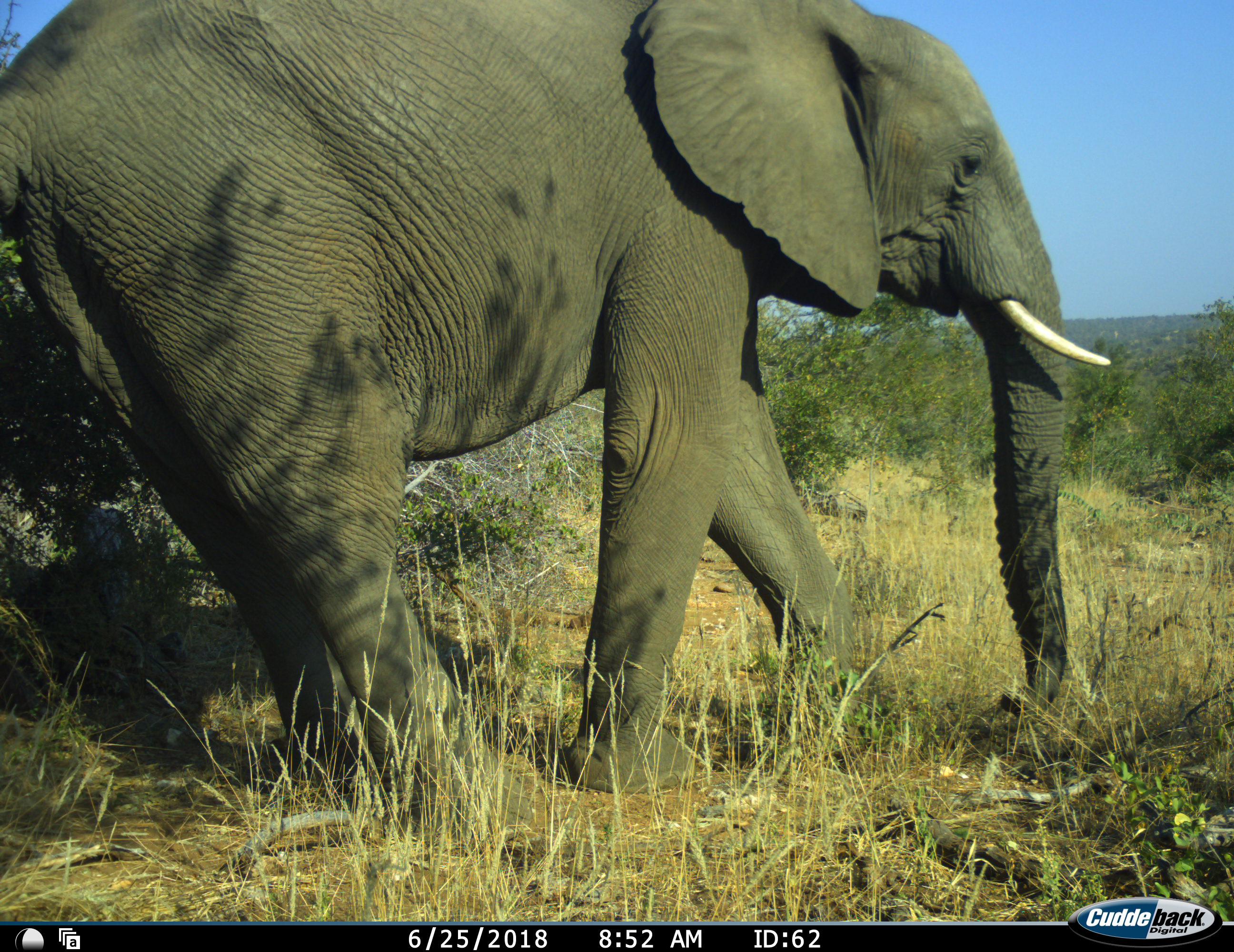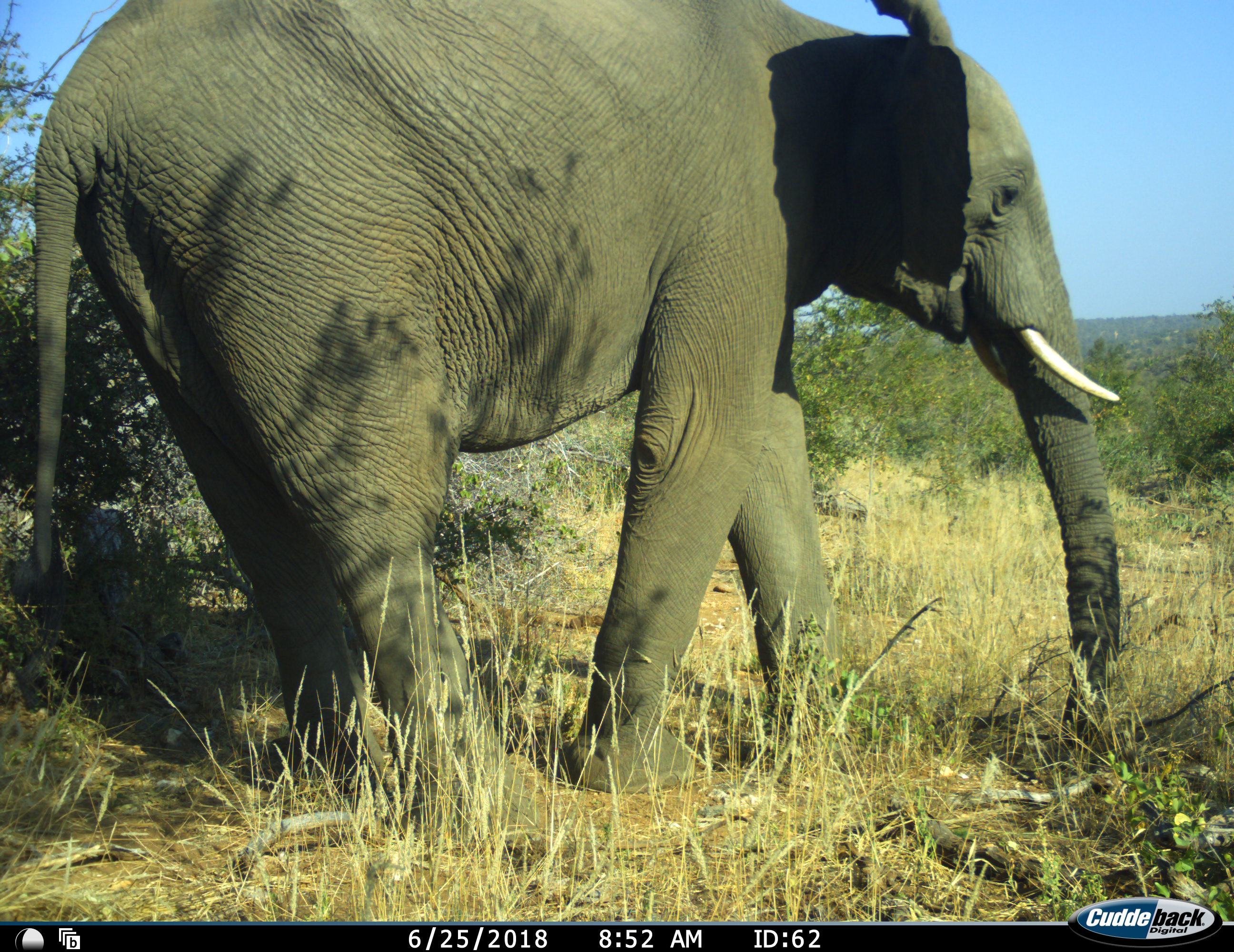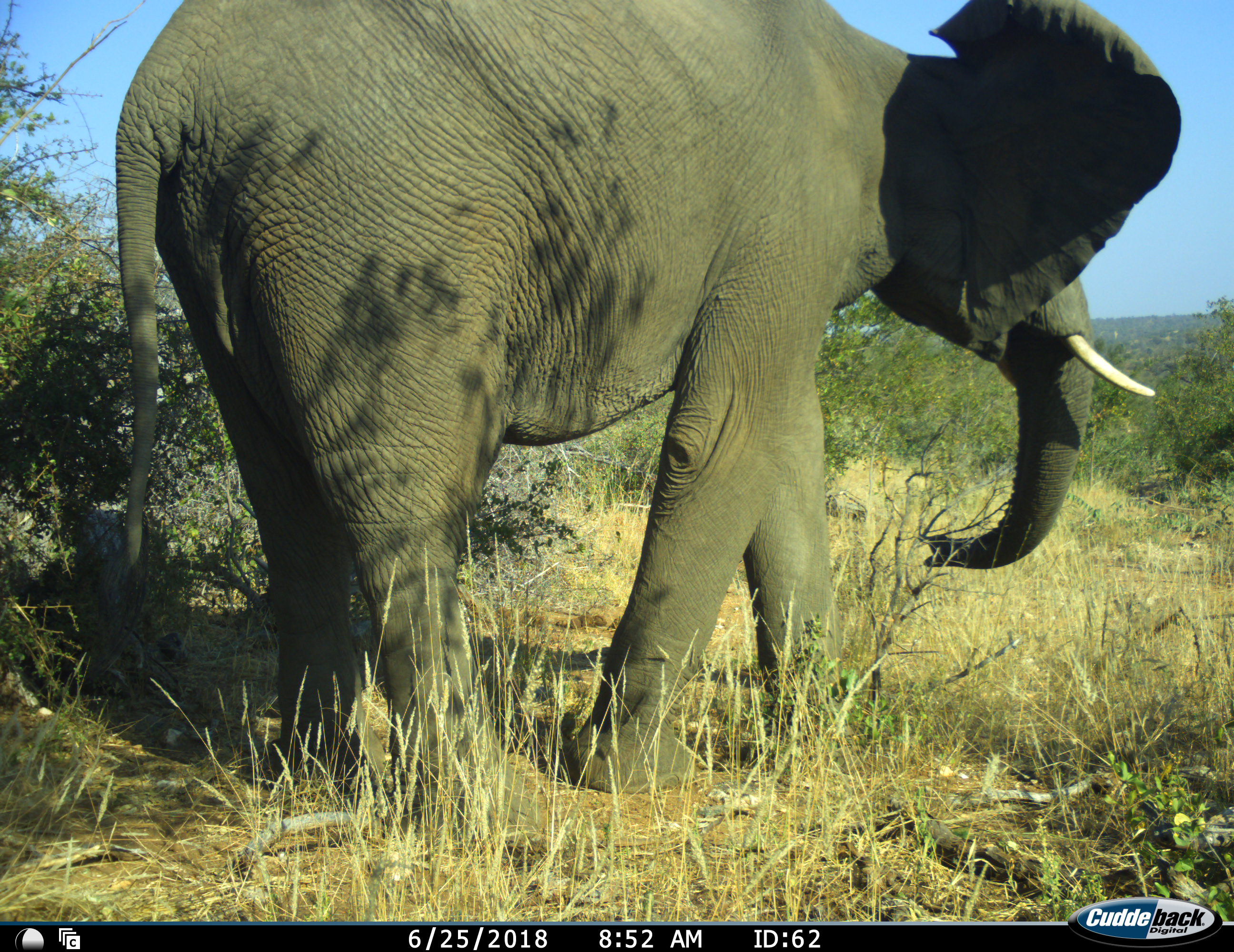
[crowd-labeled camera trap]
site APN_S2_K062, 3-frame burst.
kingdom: Animalia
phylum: Chordata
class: Mammalia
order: Proboscidea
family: Elephantidae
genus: Loxodonta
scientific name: Loxodonta africana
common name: african bush elephant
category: elephant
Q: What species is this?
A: Elephant (african bush elephant) (Loxodonta africana).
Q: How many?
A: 1.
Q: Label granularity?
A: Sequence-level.